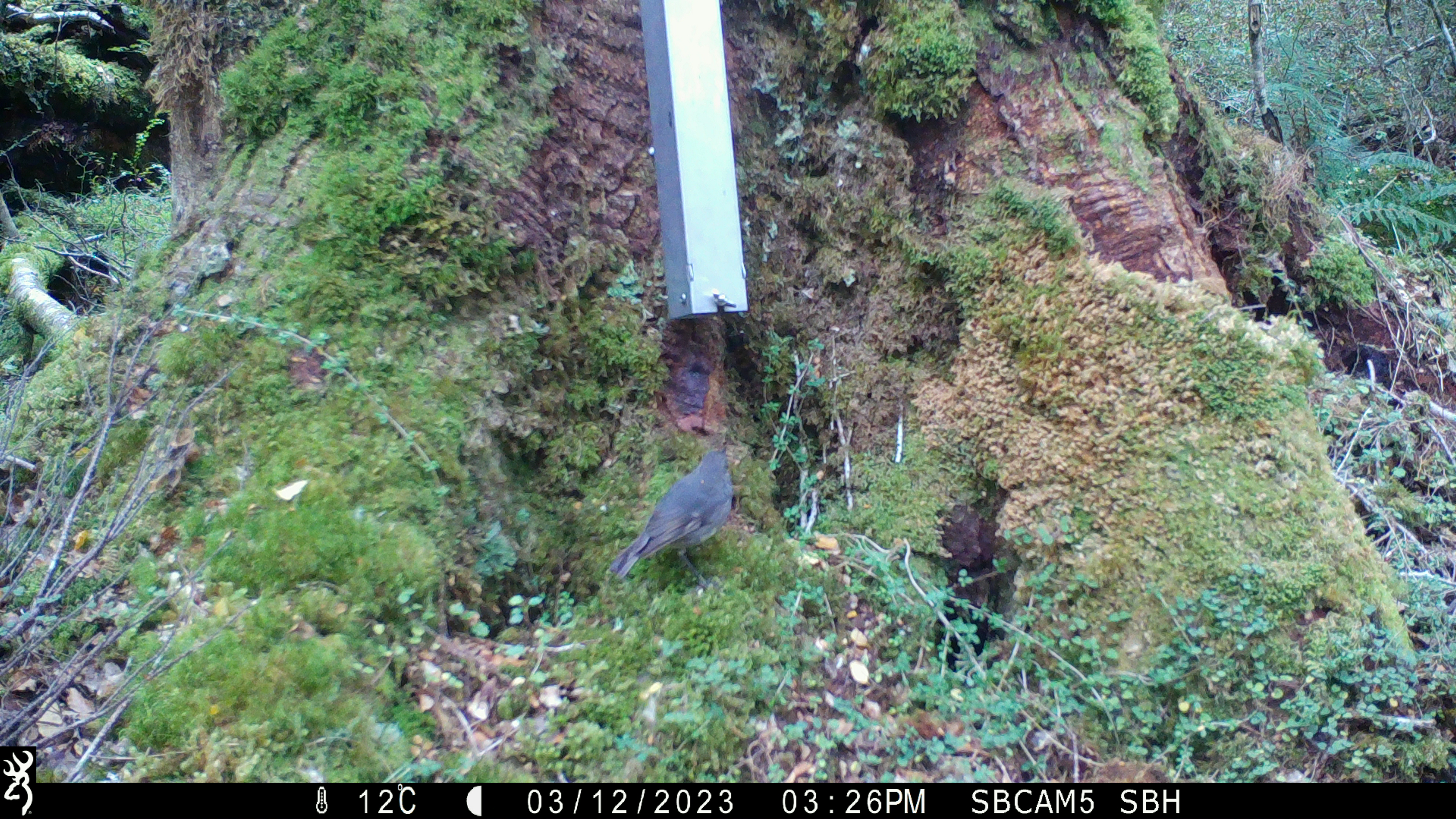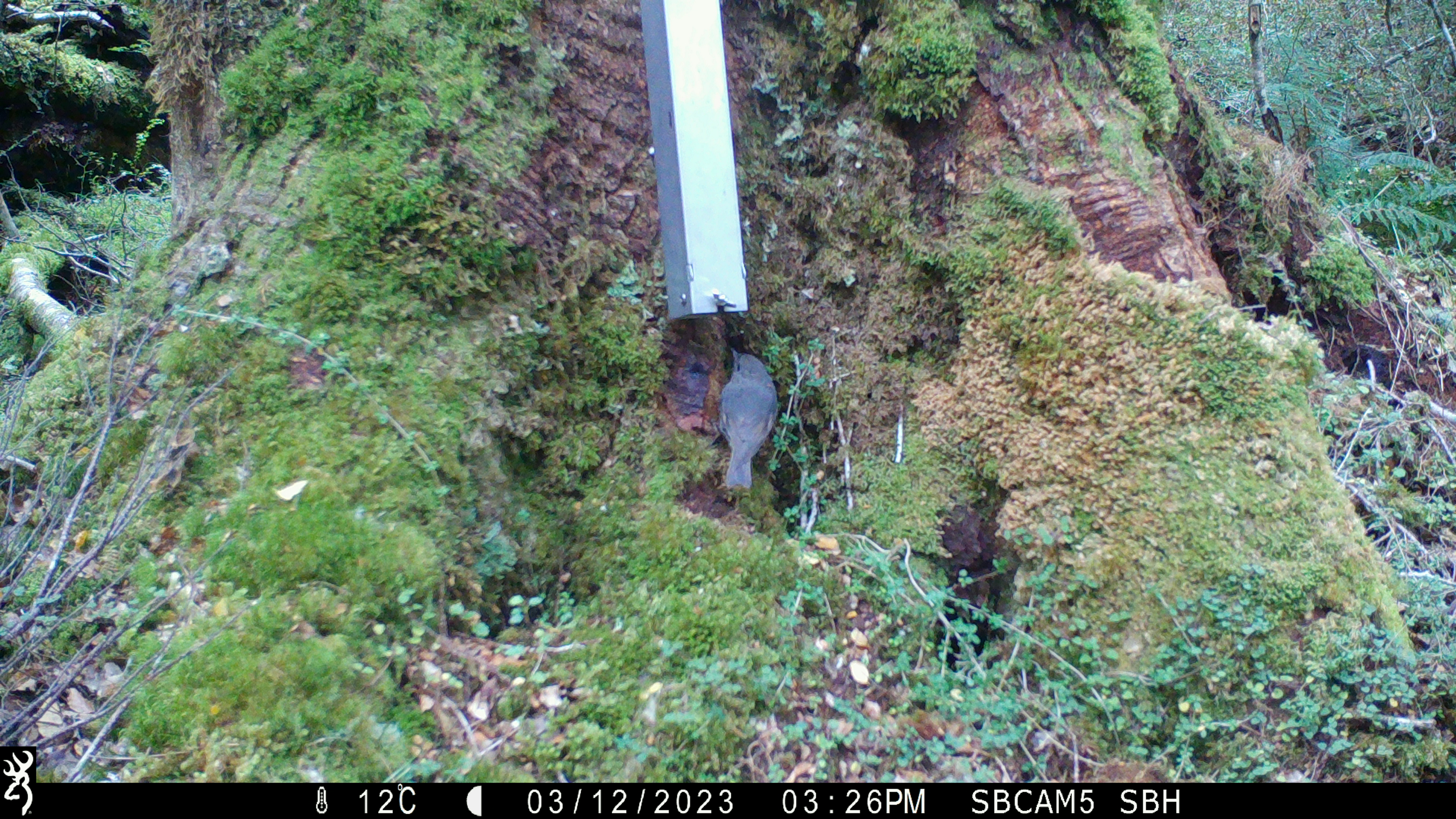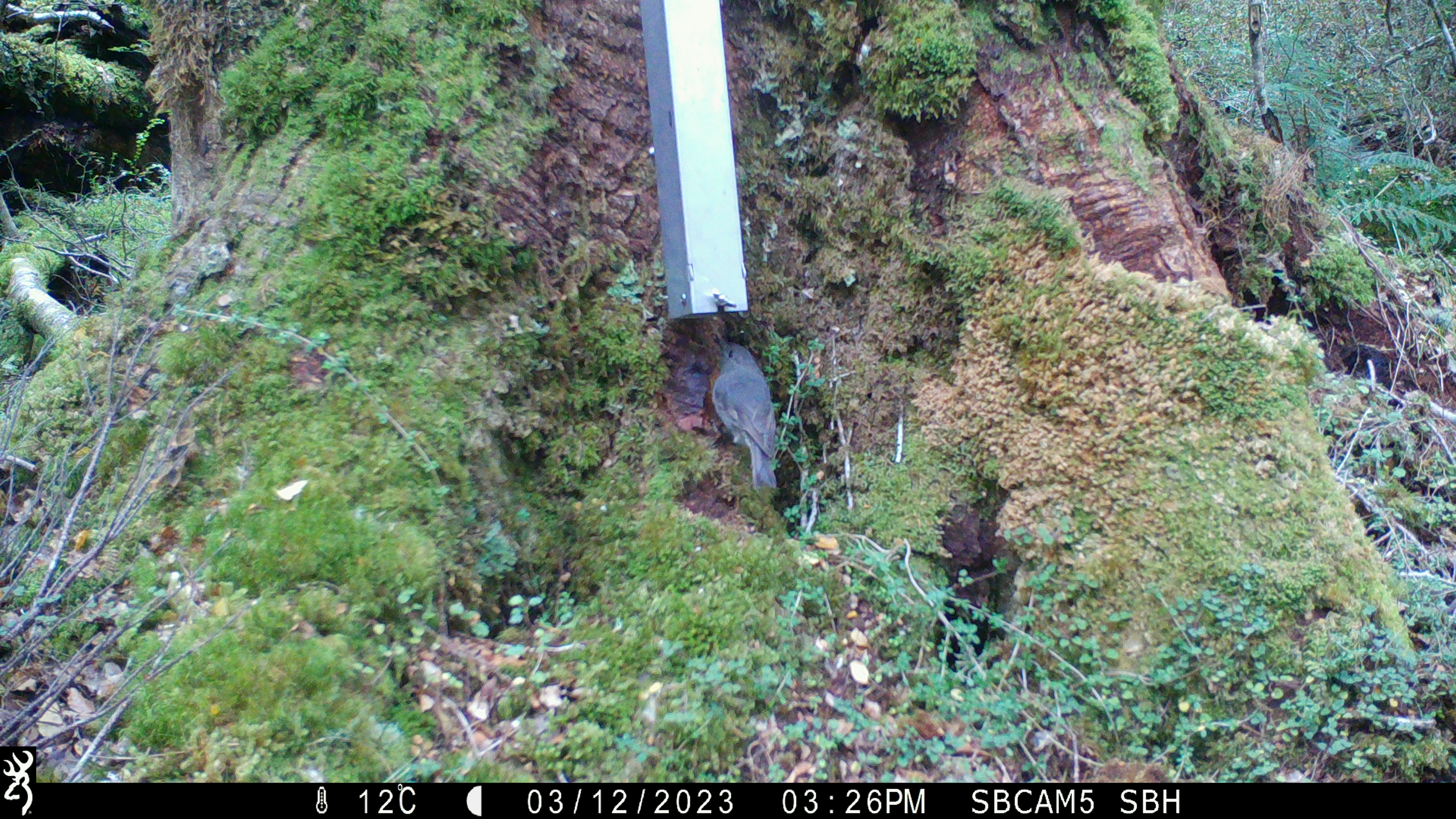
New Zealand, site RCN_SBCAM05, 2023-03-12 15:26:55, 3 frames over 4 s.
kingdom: Animalia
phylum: Chordata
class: Aves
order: Passeriformes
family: Petroicidae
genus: Petroica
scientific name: Petroica australis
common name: new zealand robin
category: robin